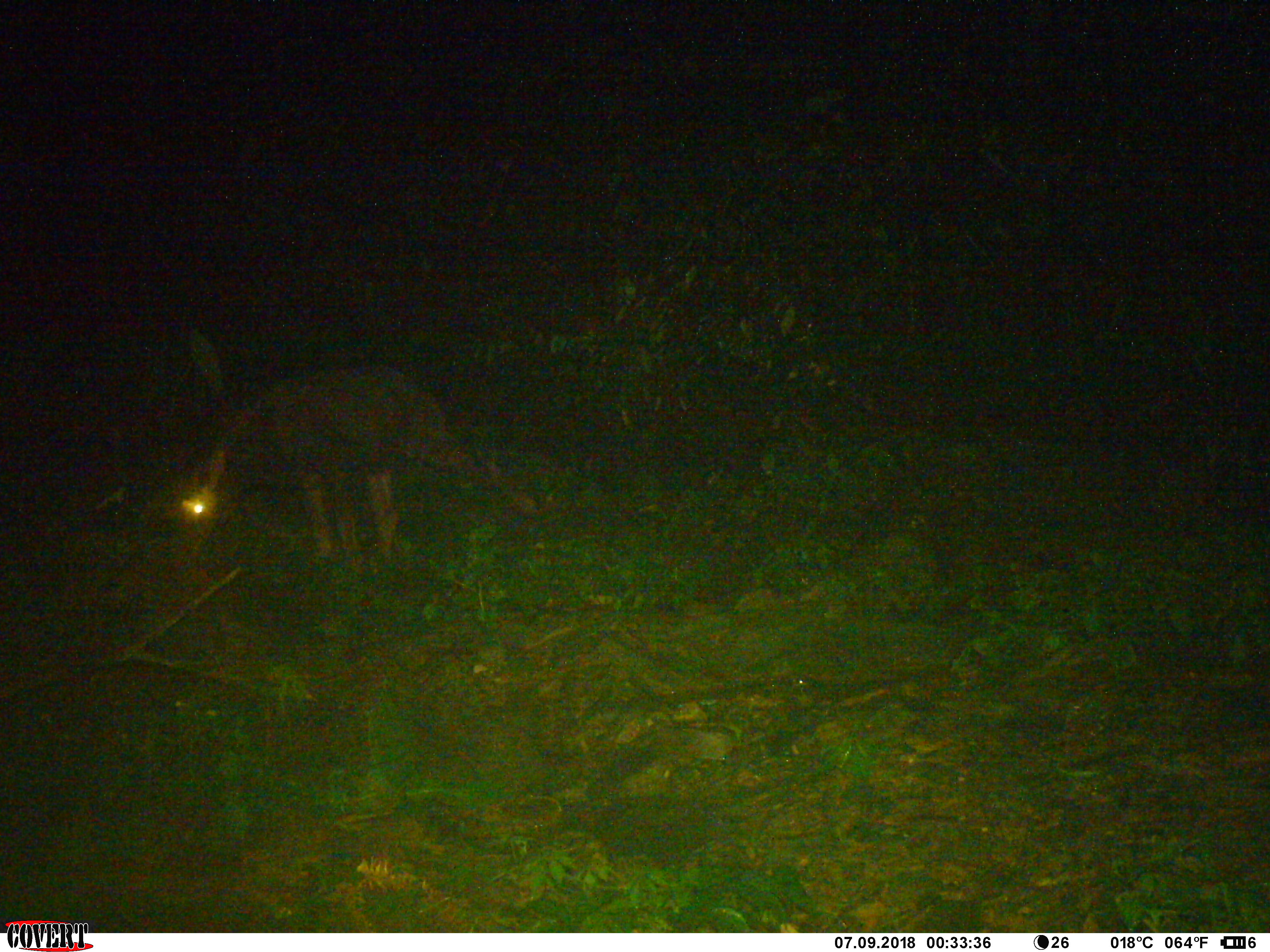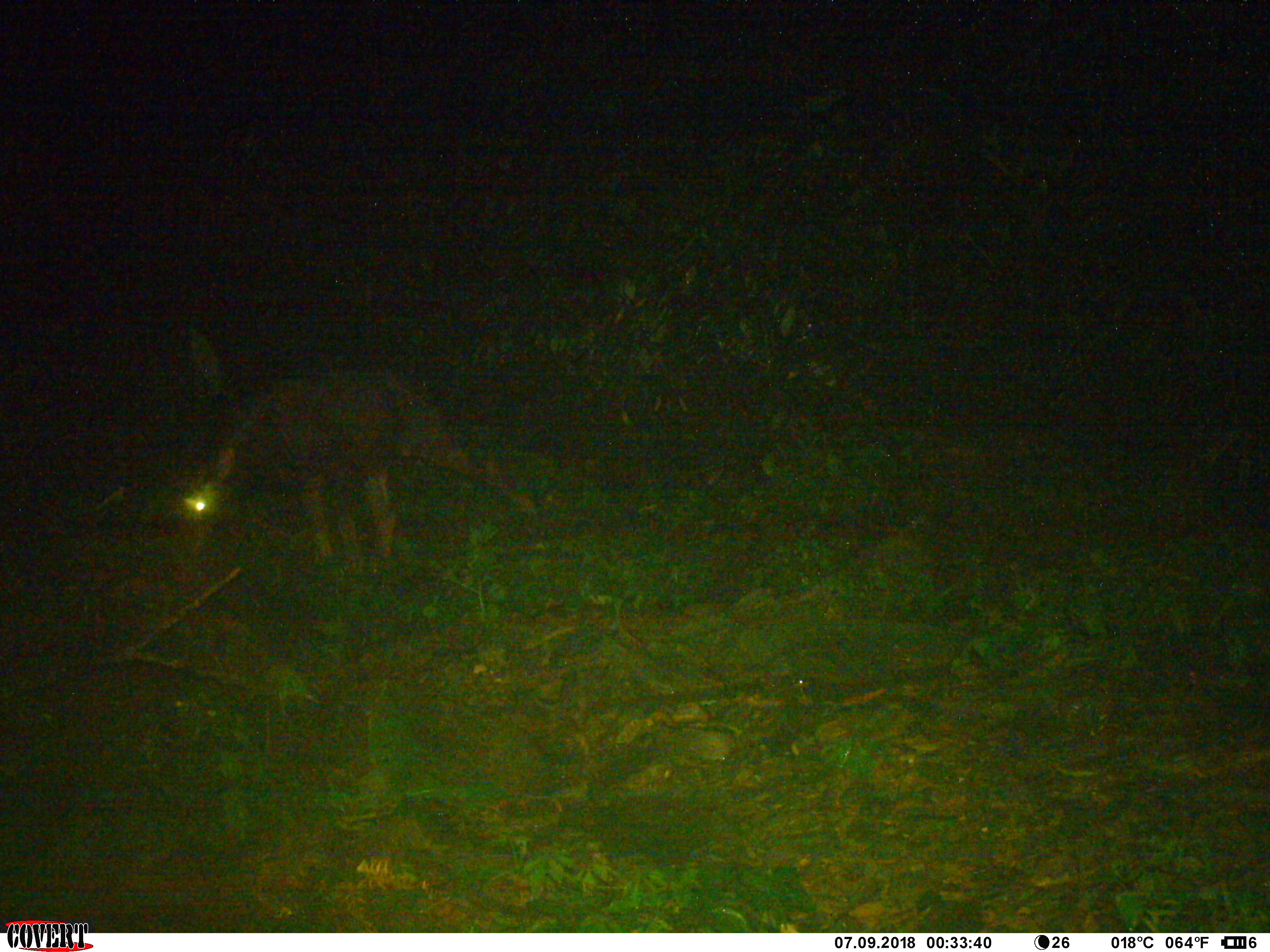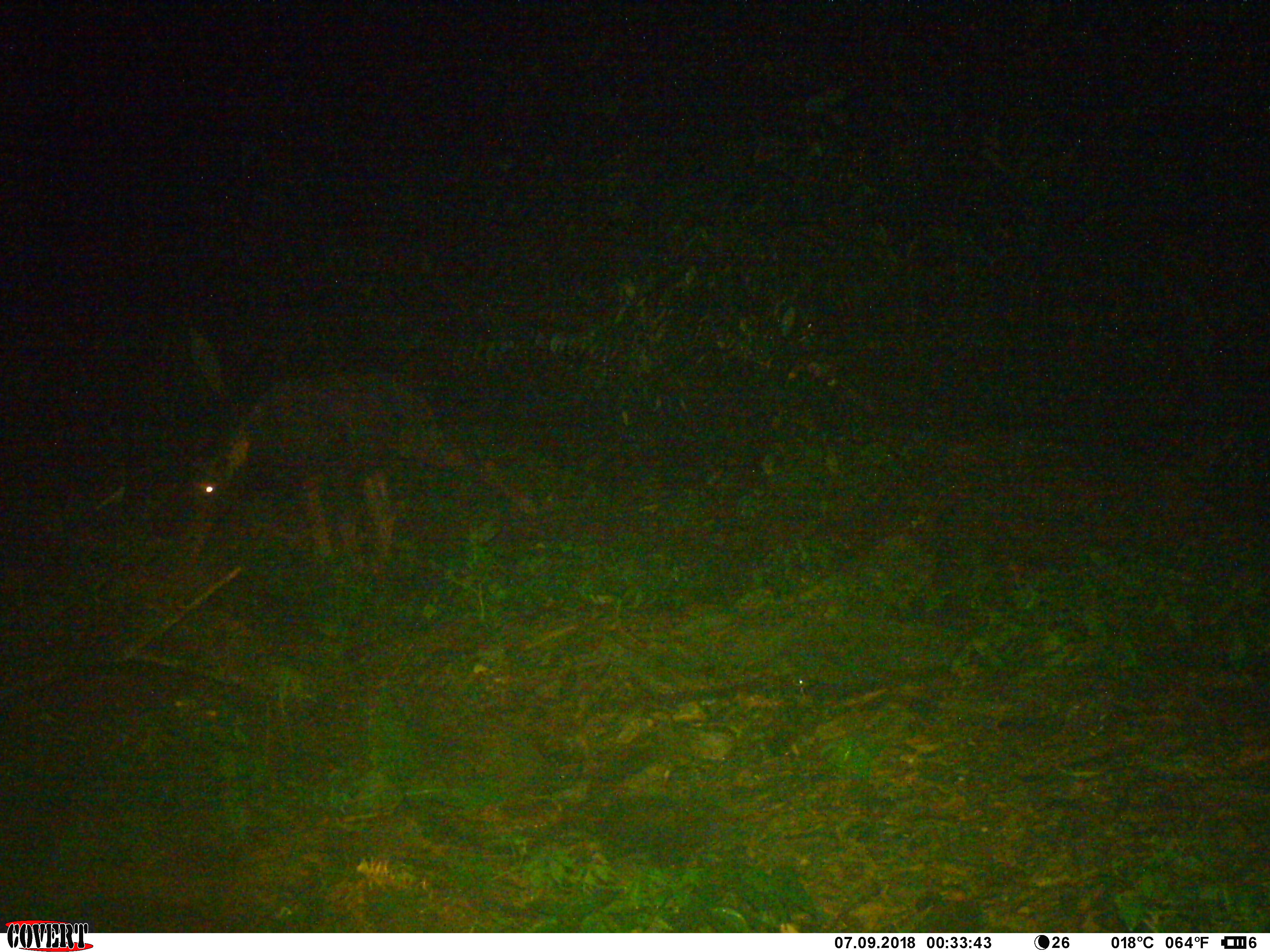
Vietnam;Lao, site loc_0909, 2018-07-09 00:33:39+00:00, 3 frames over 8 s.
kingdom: Animalia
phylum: Chordata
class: Mammalia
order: Artiodactyla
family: Bovidae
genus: Capricornis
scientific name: Capricornis sumatraensis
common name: chinese serow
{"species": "chinese serow (Capricornis sumatraensis)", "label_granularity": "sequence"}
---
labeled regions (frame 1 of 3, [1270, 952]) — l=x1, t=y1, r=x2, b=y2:
chinese serow: l=160, t=365, r=536, b=567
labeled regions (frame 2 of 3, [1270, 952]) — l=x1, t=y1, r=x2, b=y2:
chinese serow: l=169, t=368, r=542, b=572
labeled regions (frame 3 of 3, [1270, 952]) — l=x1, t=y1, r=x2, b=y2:
chinese serow: l=172, t=365, r=541, b=578